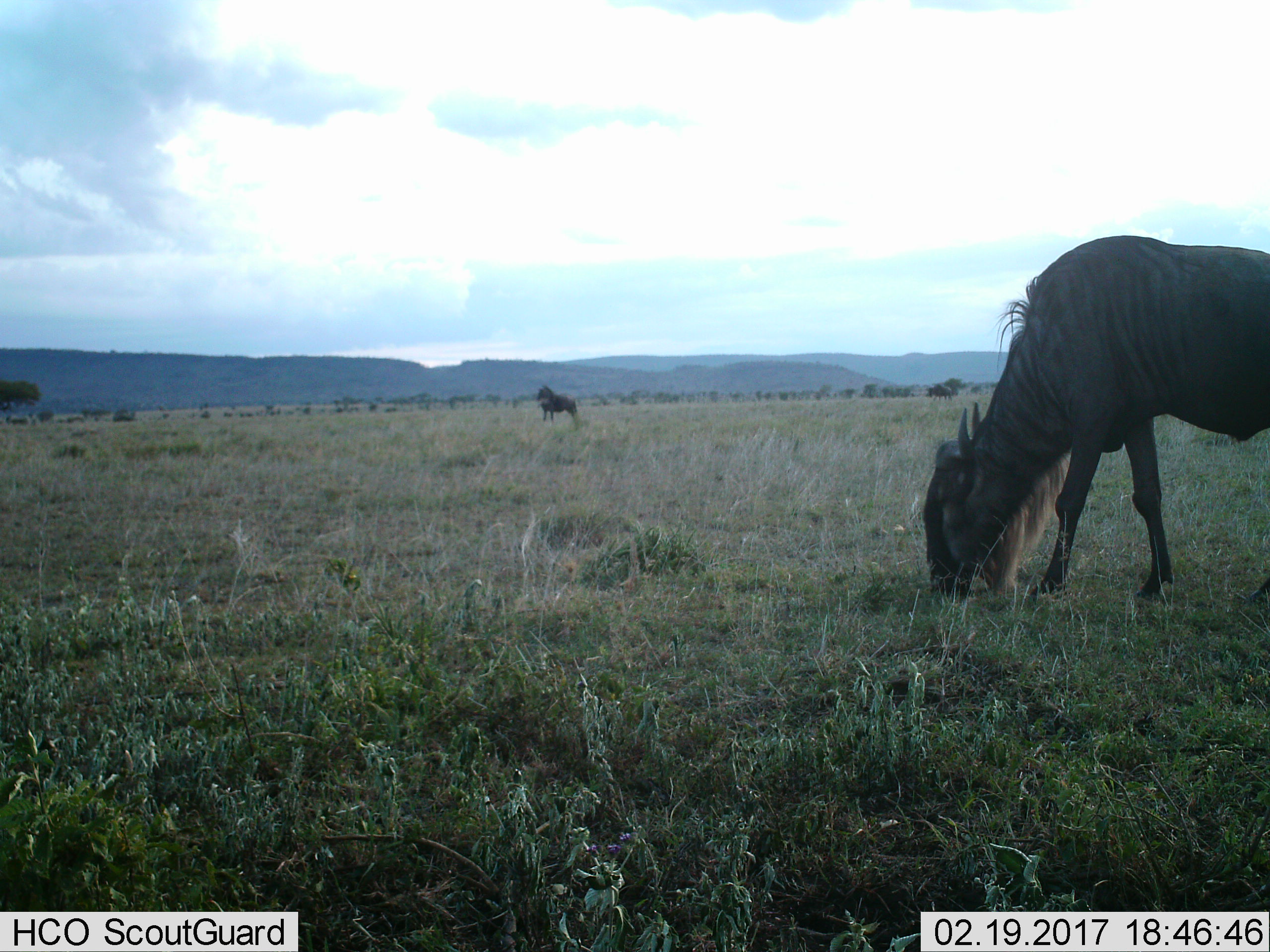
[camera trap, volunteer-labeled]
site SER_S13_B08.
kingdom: Animalia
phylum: Chordata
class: Mammalia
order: Artiodactyla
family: Bovidae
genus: Connochaetes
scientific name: Connochaetes taurinus taurinus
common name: blue wildebeest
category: wildebeestblue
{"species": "wildebeestblue (blue wildebeest) (Connochaetes taurinus taurinus)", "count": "2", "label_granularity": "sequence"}